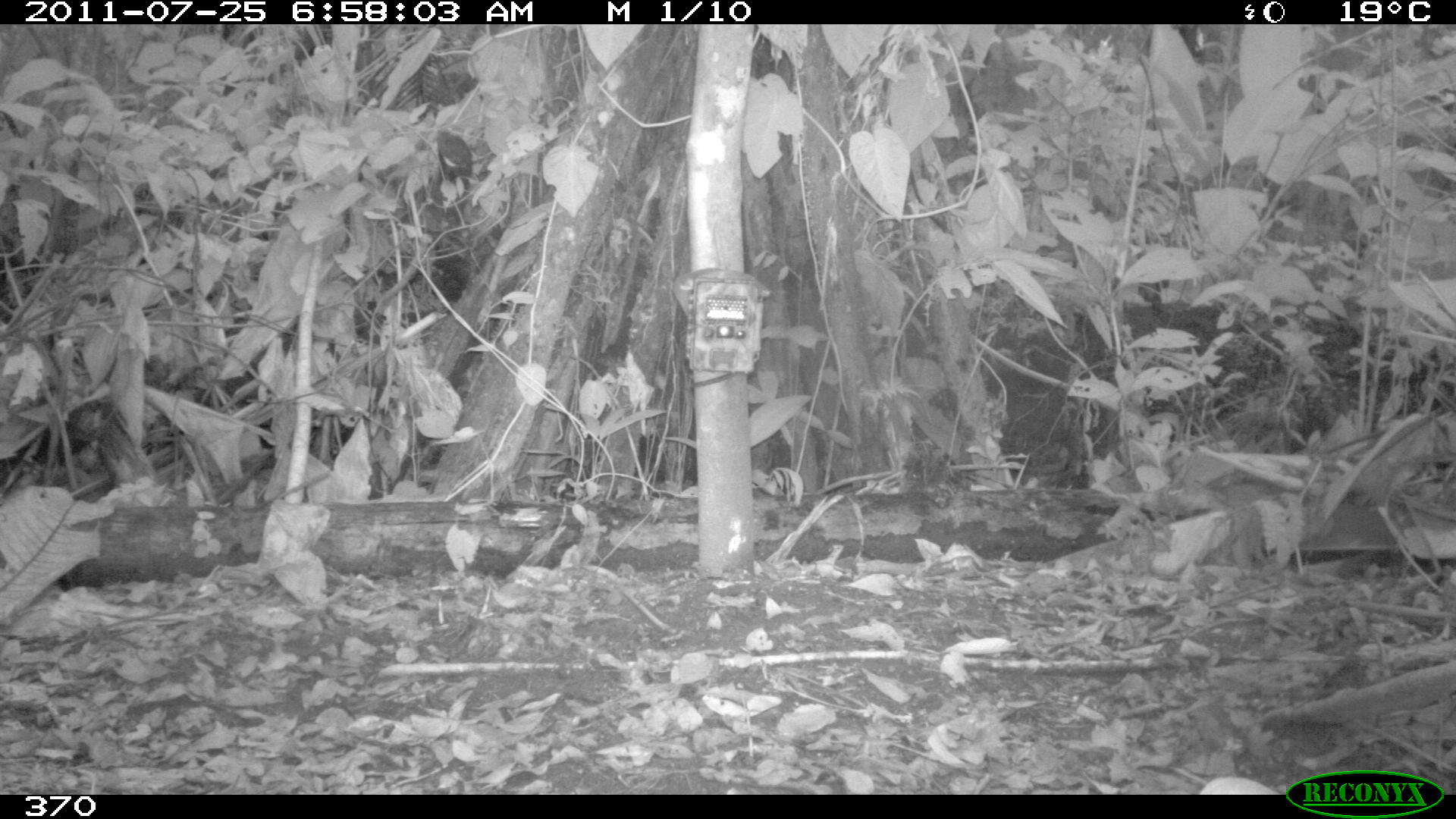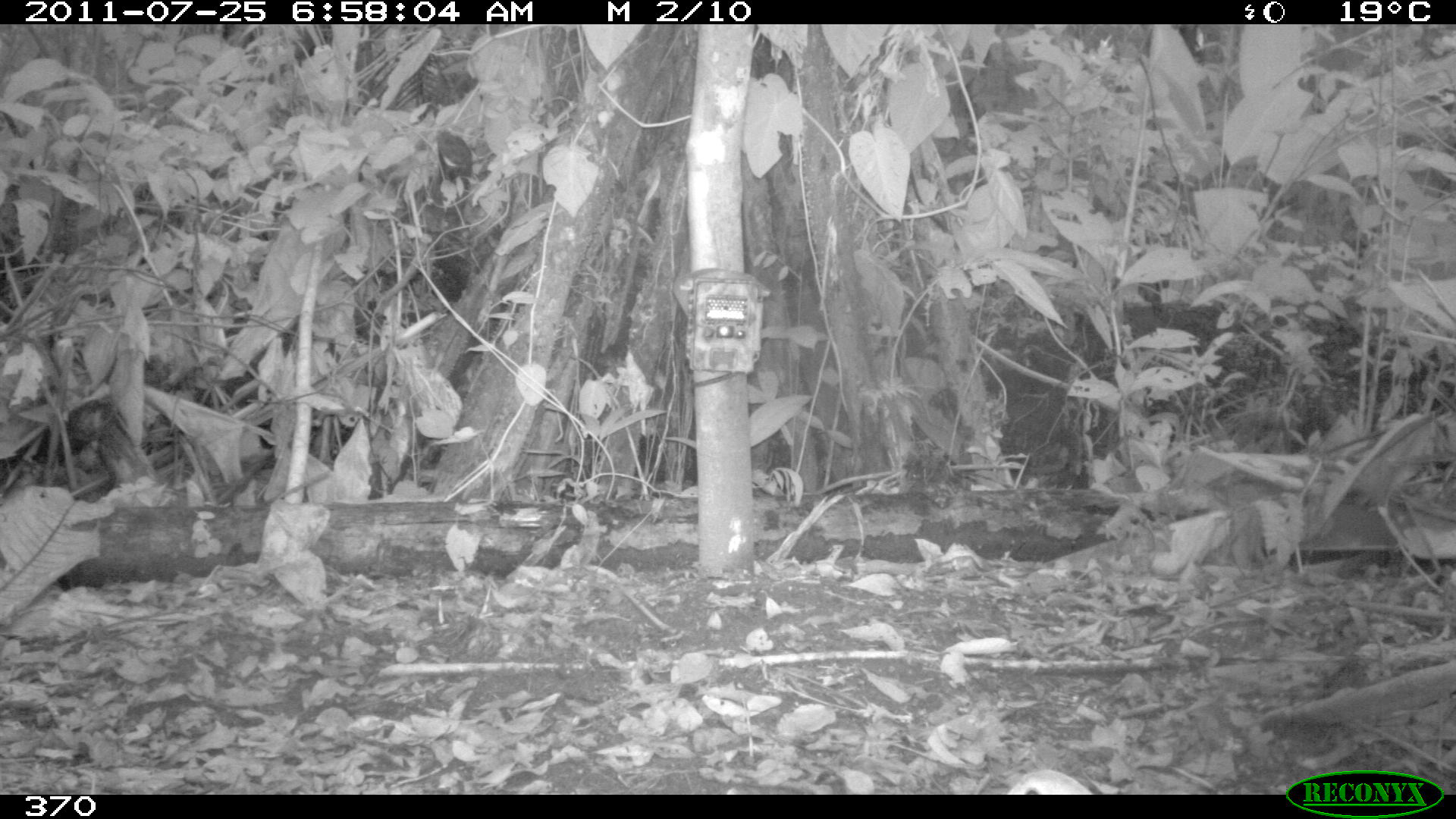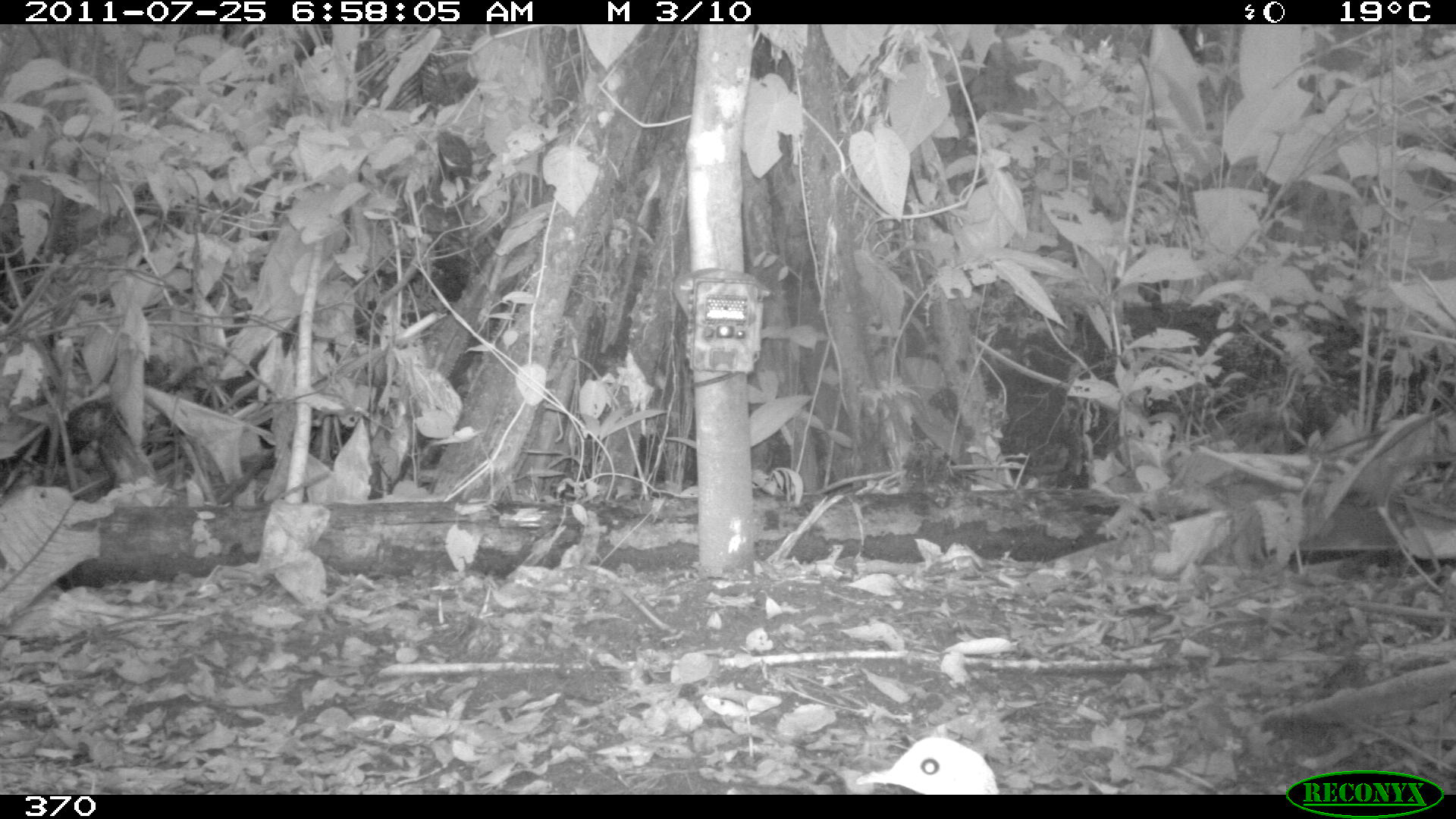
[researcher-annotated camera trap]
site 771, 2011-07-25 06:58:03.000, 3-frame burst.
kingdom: Animalia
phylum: Chordata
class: Aves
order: Galliformes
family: Phasianidae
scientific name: Phasianidae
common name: quails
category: quail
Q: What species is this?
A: Quail (quails) (Phasianidae).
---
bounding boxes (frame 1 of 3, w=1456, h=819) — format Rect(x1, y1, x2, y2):
quail: Rect(1191, 773, 1280, 795)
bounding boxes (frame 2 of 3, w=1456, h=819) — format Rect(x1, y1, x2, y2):
quail: Rect(1007, 767, 1098, 794)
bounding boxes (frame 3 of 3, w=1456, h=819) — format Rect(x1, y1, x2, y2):
quail: Rect(855, 736, 1000, 794)